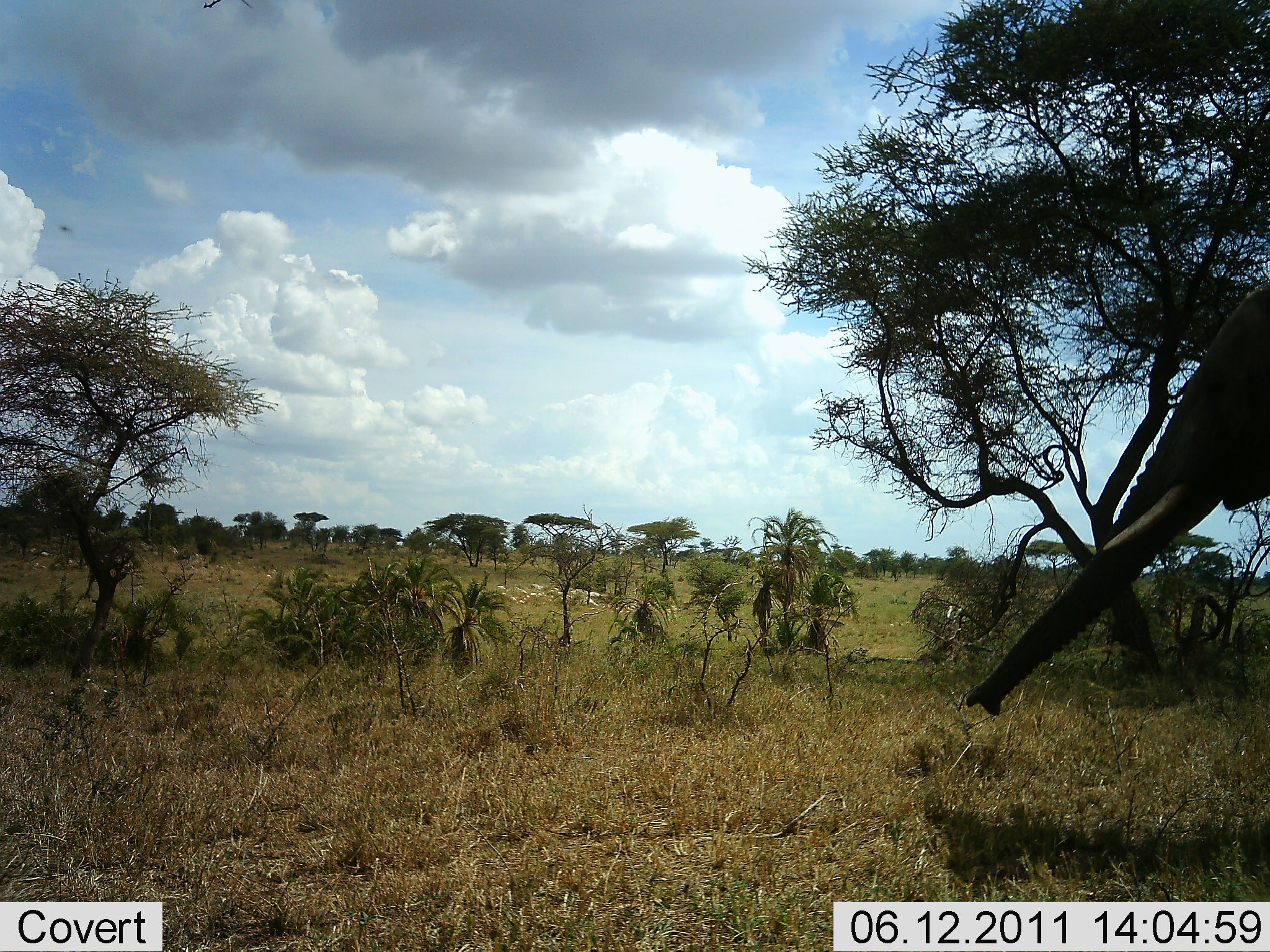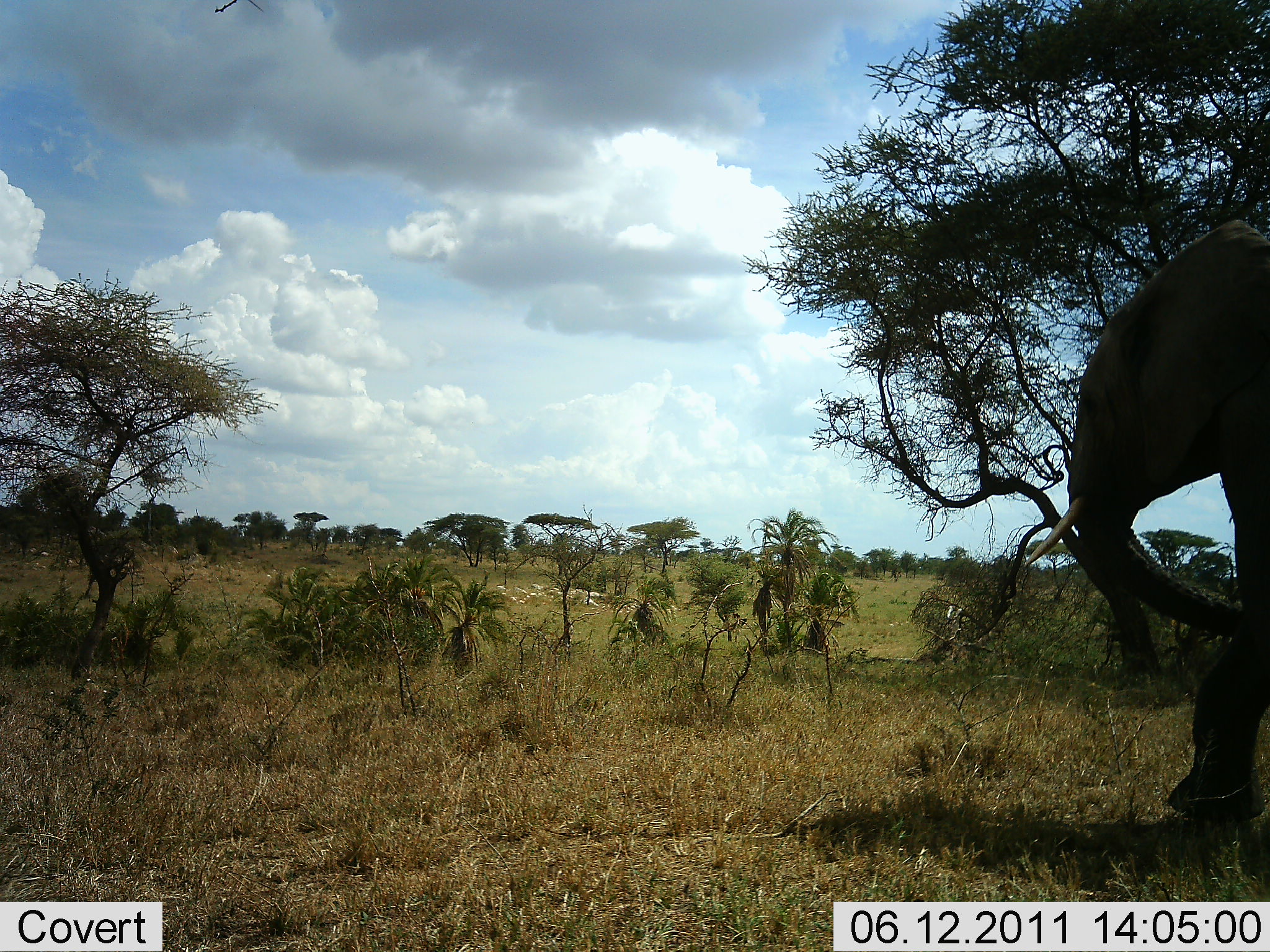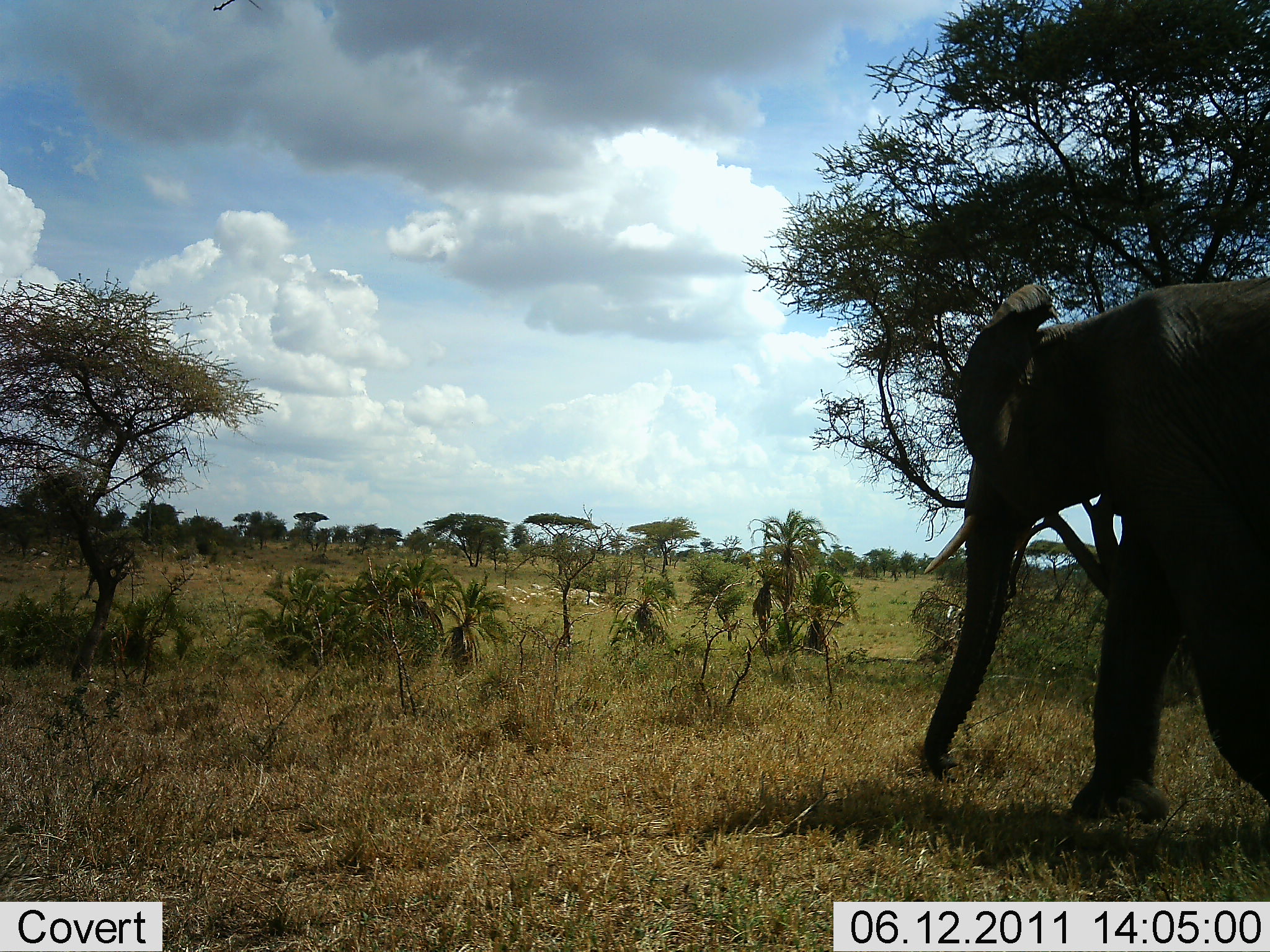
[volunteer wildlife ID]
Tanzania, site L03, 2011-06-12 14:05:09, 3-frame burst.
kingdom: Animalia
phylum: Chordata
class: Mammalia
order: Proboscidea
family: Elephantidae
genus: Loxodonta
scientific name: Loxodonta africana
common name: african bush elephant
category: elephant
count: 1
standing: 9%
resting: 0%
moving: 91%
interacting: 0%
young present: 0%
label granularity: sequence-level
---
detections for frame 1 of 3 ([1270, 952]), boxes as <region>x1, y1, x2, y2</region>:
animal: <region>963, 275, 1270, 895</region>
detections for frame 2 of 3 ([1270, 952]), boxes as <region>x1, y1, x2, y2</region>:
animal: <region>1023, 220, 1270, 822</region>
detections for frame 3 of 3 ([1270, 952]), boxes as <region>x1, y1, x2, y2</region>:
animal: <region>917, 285, 1270, 830</region>